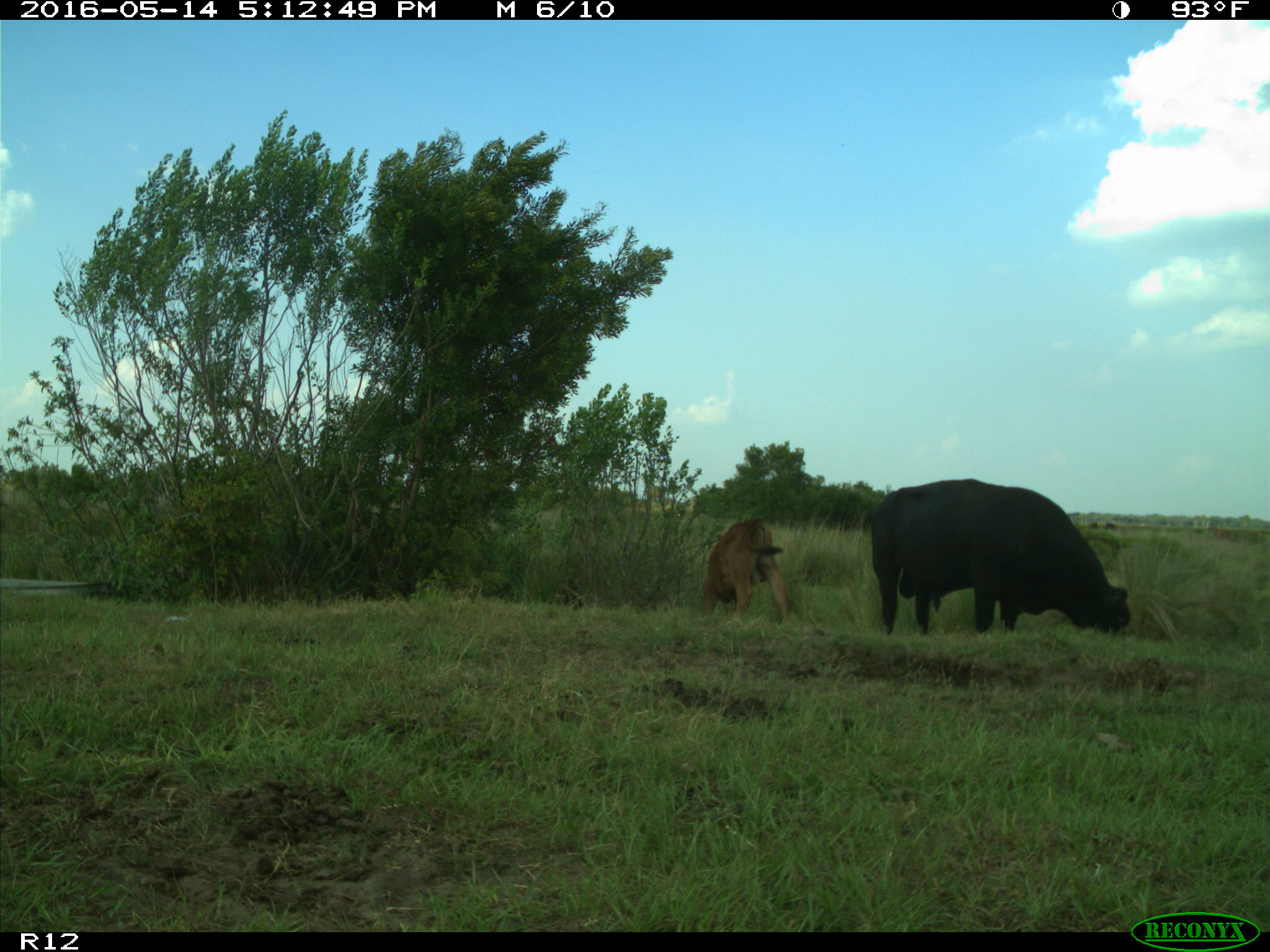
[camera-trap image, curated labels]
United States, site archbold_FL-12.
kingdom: Animalia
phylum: Chordata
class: Mammalia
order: Artiodactyla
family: Bovidae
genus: Bos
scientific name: Bos taurus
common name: domestic cow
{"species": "Bos taurus (domestic cow)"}